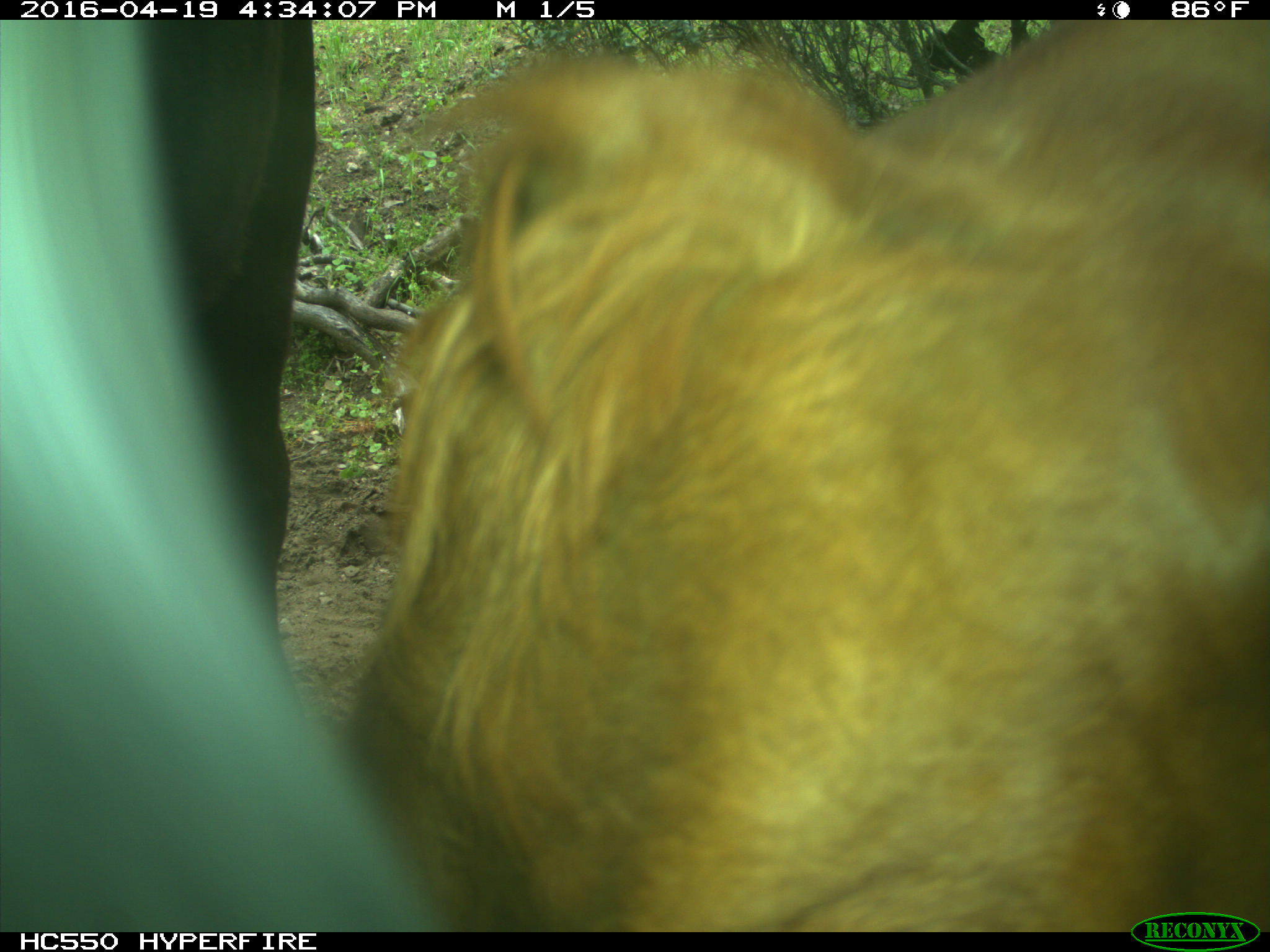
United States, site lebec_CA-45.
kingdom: Animalia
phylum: Chordata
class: Mammalia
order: Artiodactyla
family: Bovidae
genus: Bos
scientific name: Bos taurus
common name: domestic cow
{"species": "Bos taurus (domestic cow)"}